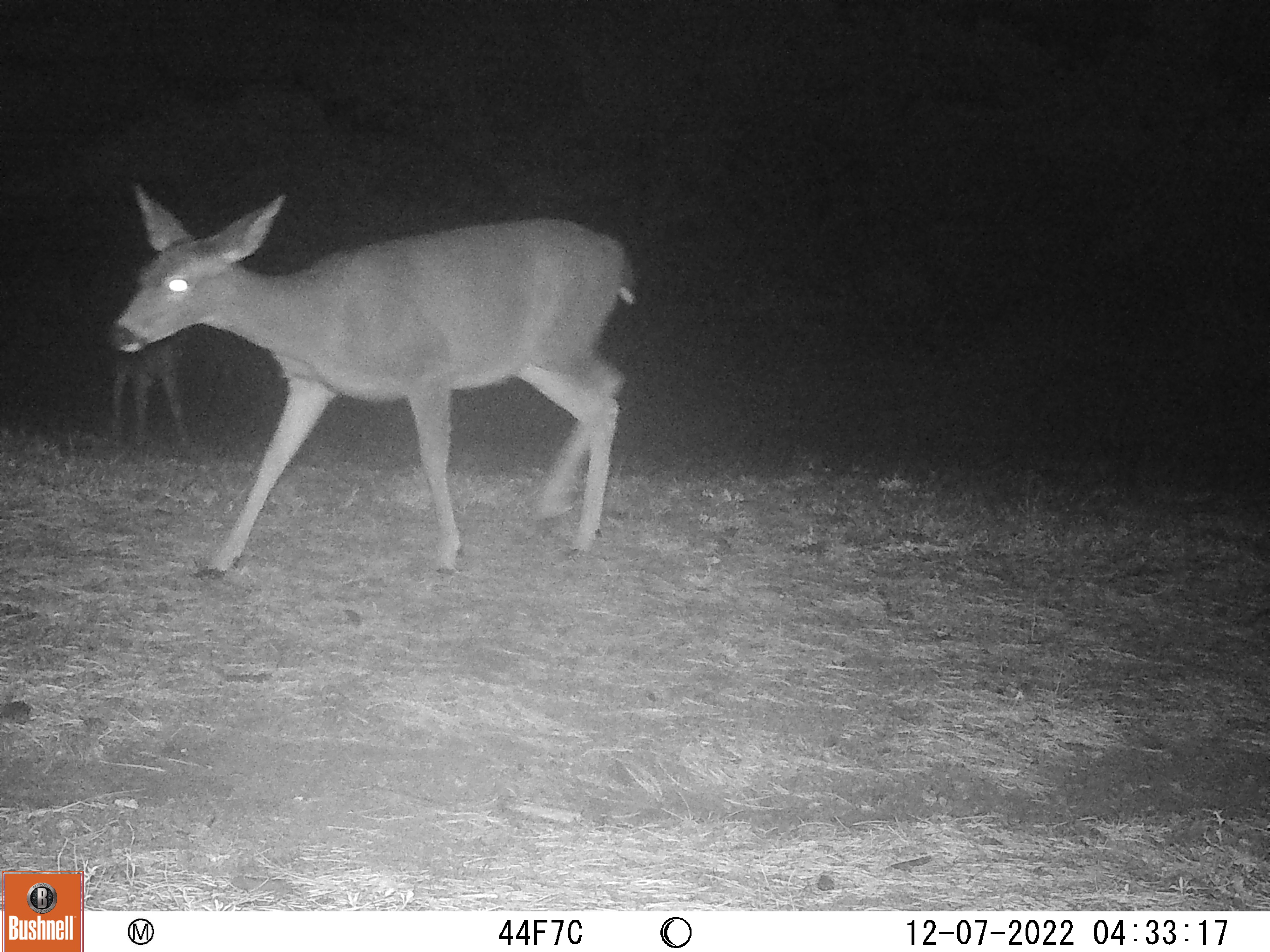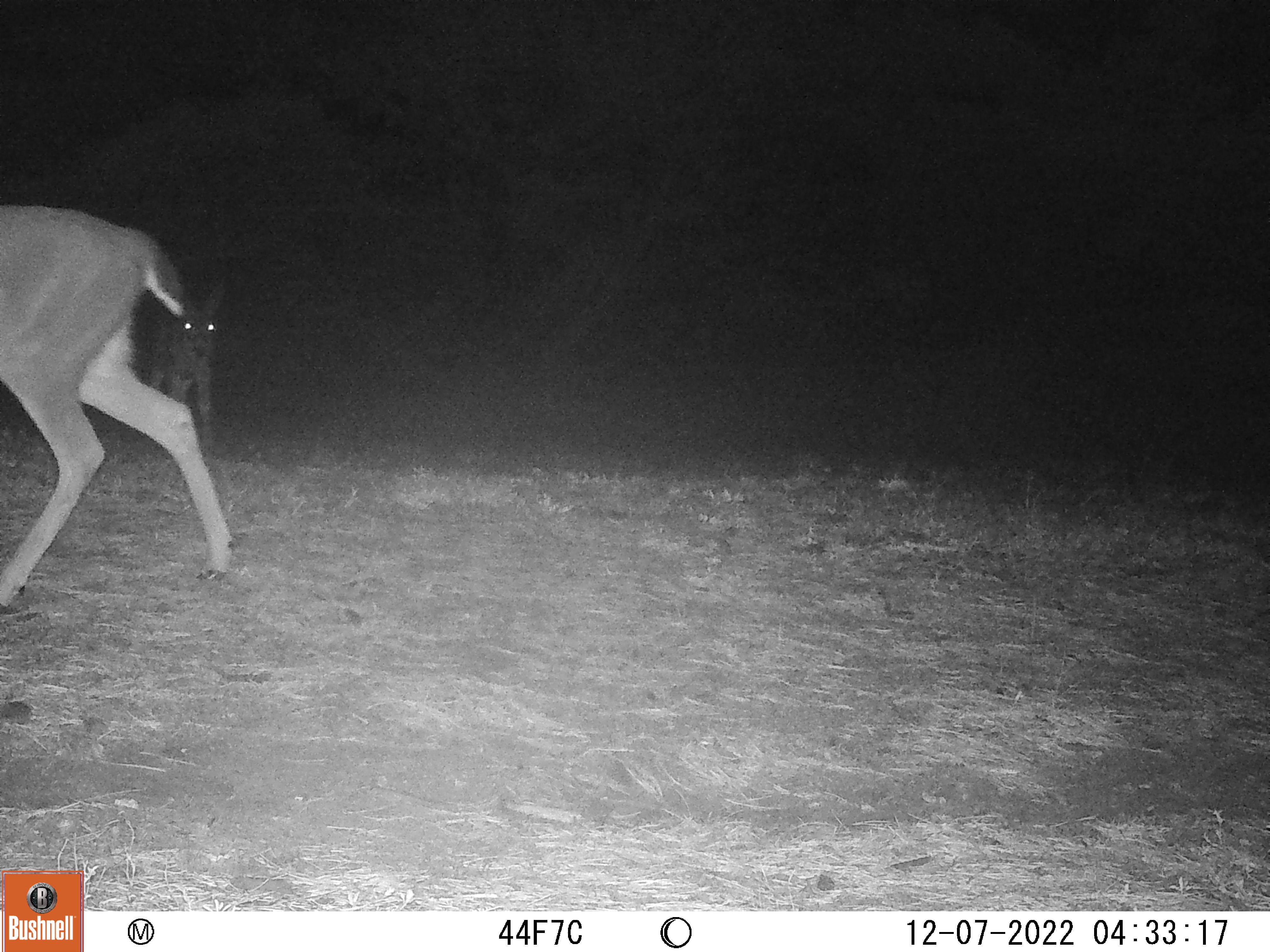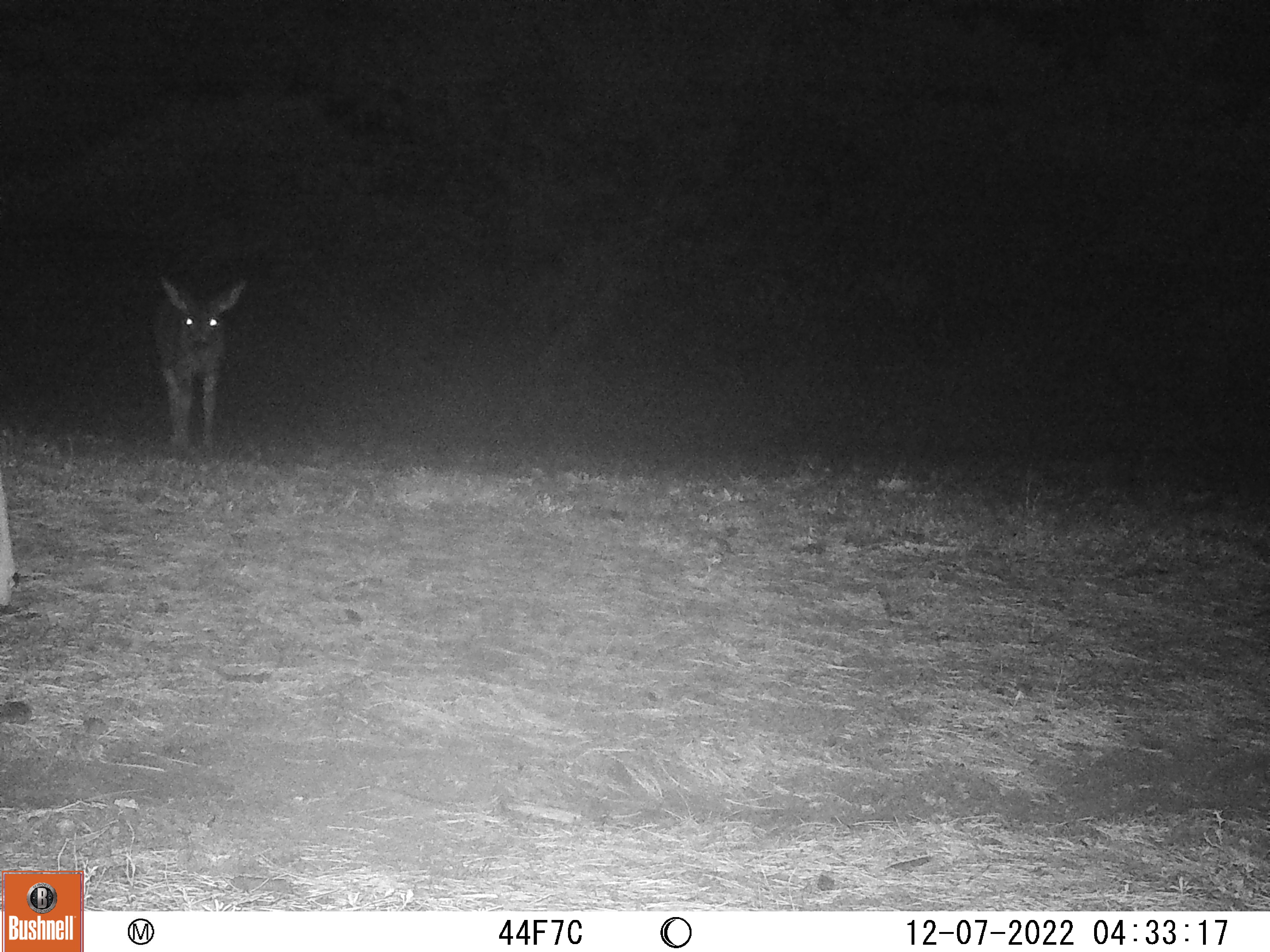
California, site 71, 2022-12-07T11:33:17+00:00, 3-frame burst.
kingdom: Animalia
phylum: Chordata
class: Mammalia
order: Artiodactyla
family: Cervidae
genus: Odocoileus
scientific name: Odocoileus hemionus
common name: mule deer